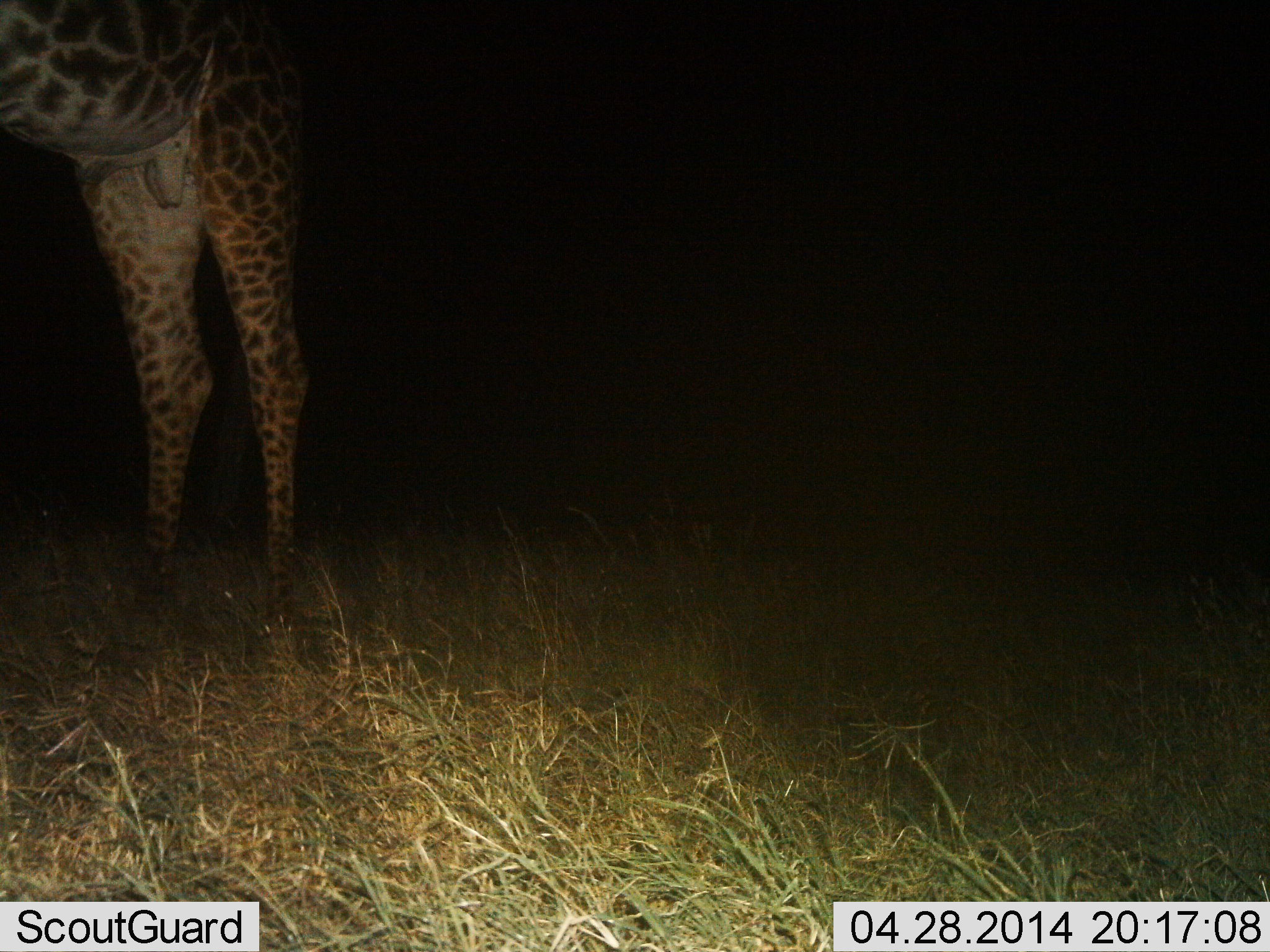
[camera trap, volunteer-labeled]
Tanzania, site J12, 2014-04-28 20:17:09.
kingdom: Animalia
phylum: Chordata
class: Mammalia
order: Artiodactyla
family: Giraffidae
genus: Giraffa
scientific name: Giraffa camelopardalis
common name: giraffe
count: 1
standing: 100%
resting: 0%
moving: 0%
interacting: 0%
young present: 0%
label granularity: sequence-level